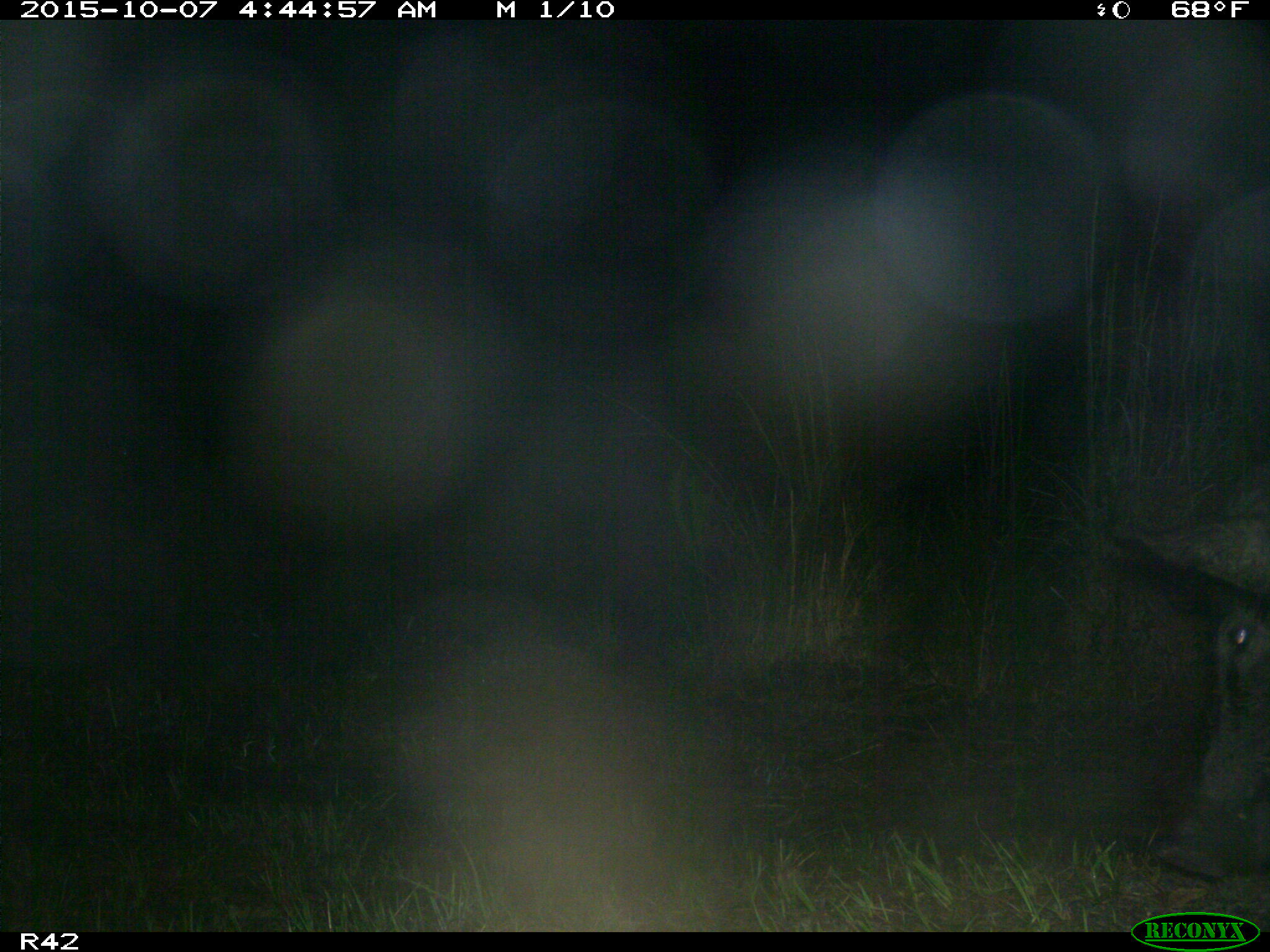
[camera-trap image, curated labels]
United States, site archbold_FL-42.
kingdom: Animalia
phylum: Chordata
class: Mammalia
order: Artiodactyla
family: Suidae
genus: Sus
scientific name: Sus scrofa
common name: wild boar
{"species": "Sus scrofa (wild boar)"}